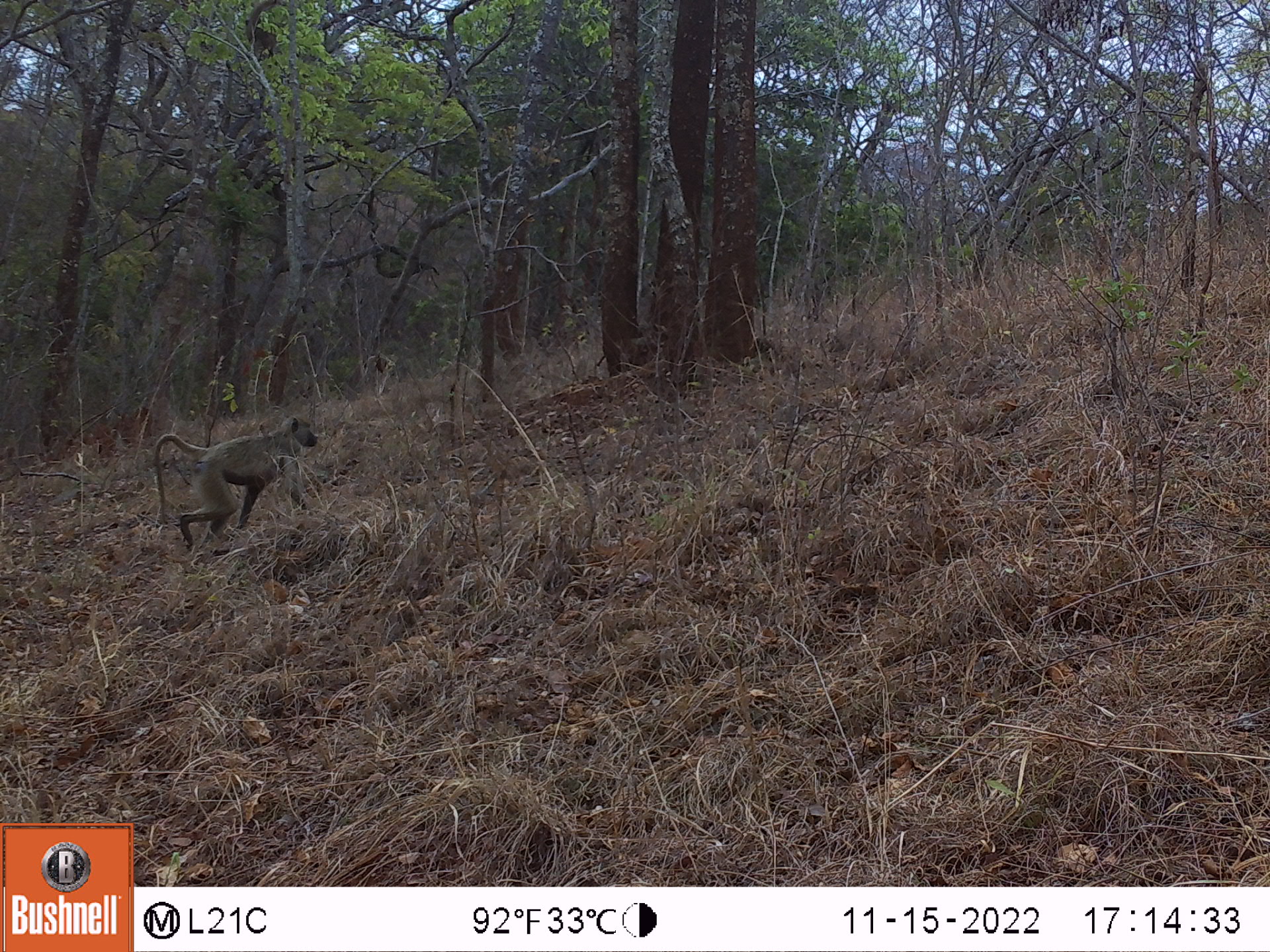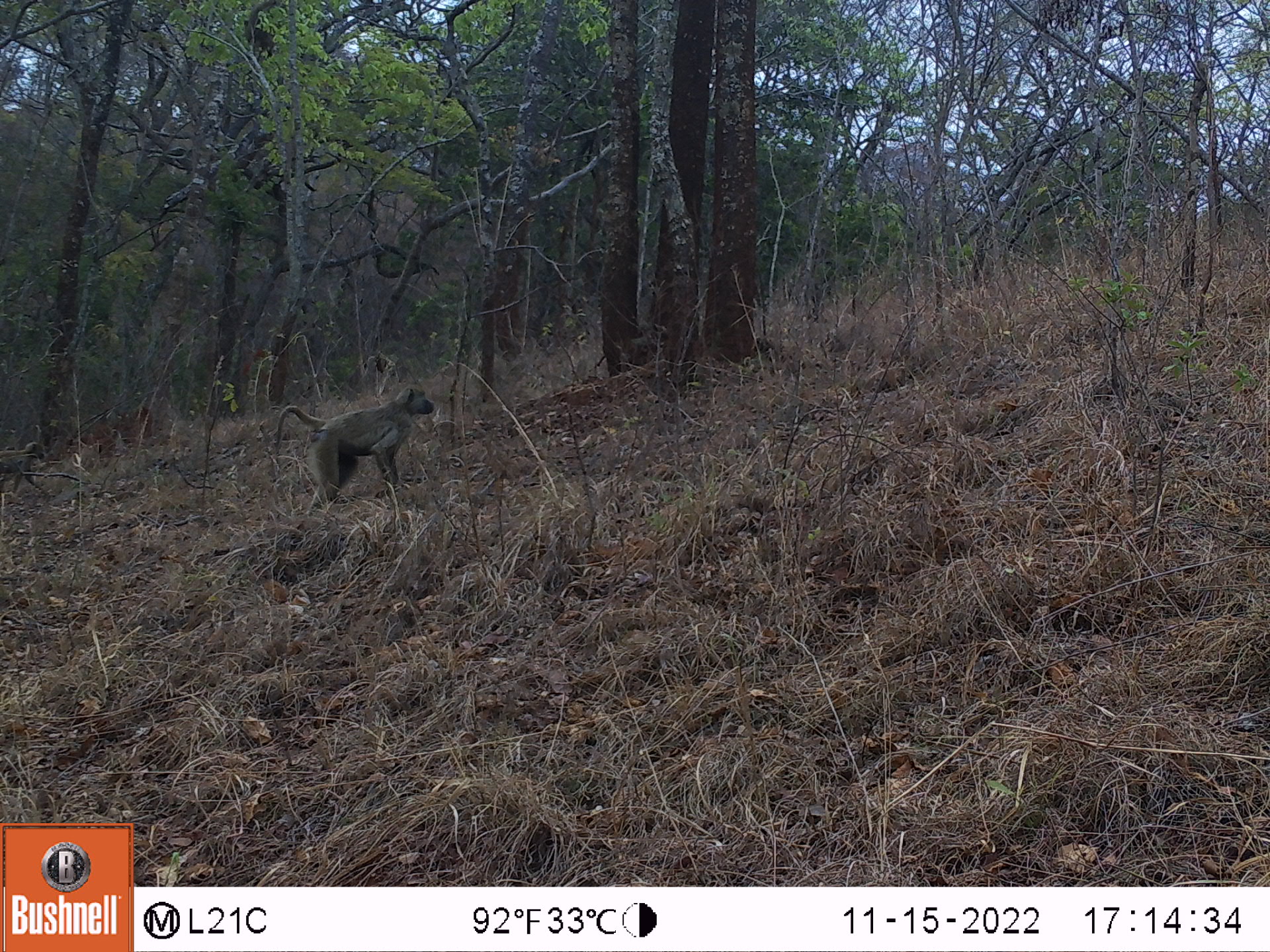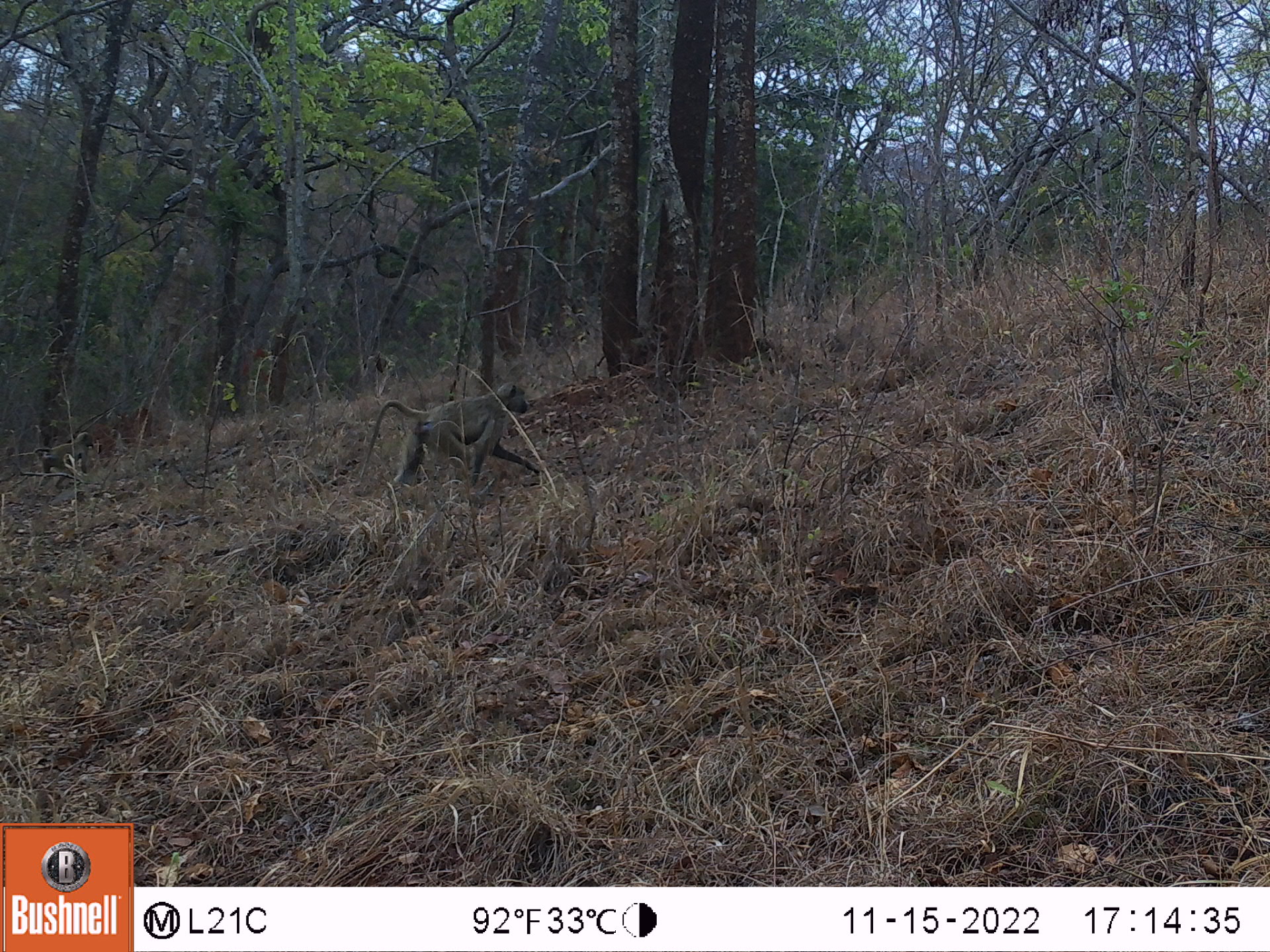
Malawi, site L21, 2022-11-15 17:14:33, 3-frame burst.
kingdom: Animalia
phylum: Chordata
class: Mammalia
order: Primates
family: Cercopithecidae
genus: Papio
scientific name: Papio cynocephalus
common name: yellow baboon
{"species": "yellow baboon (Papio cynocephalus)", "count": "1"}